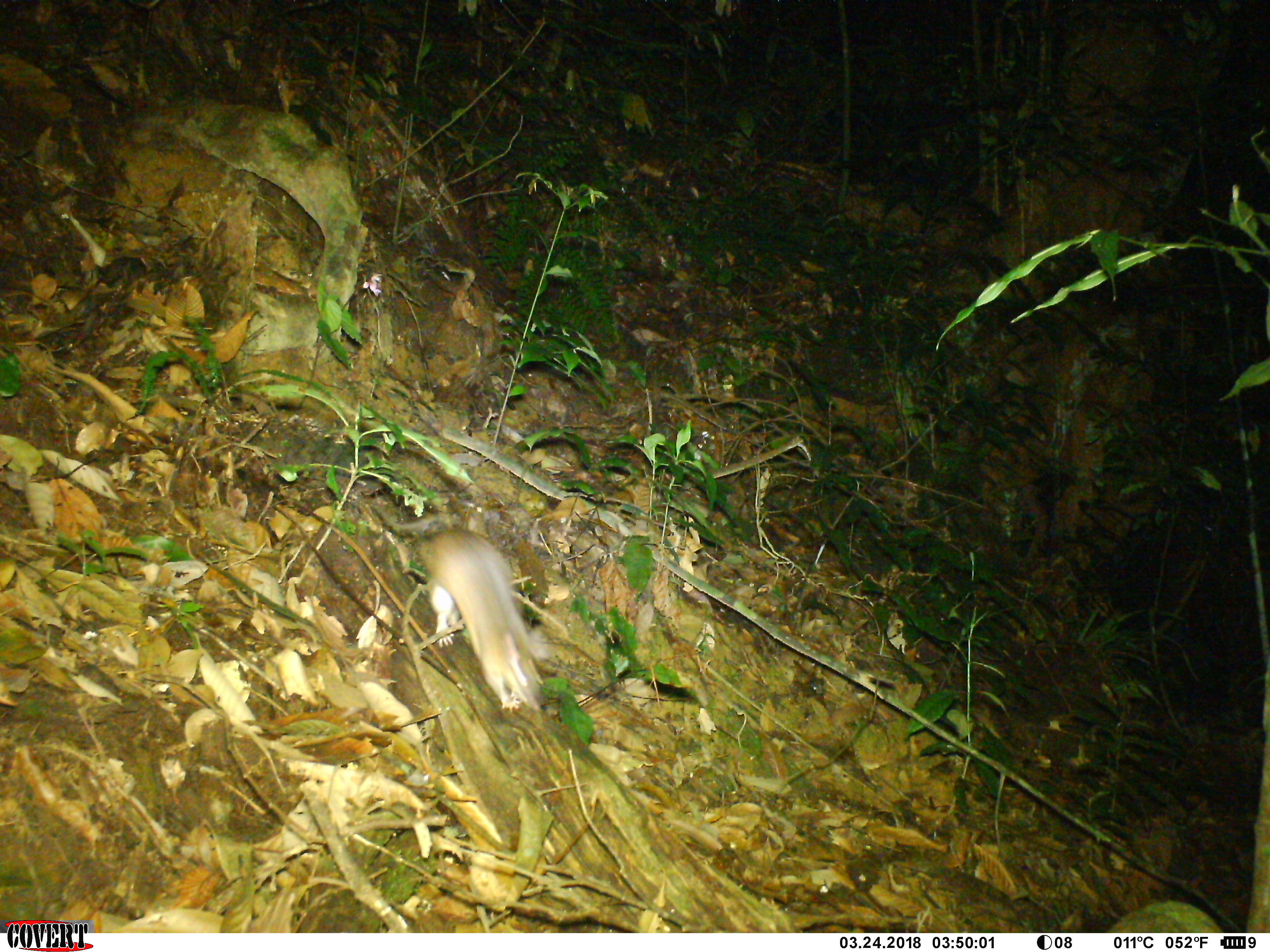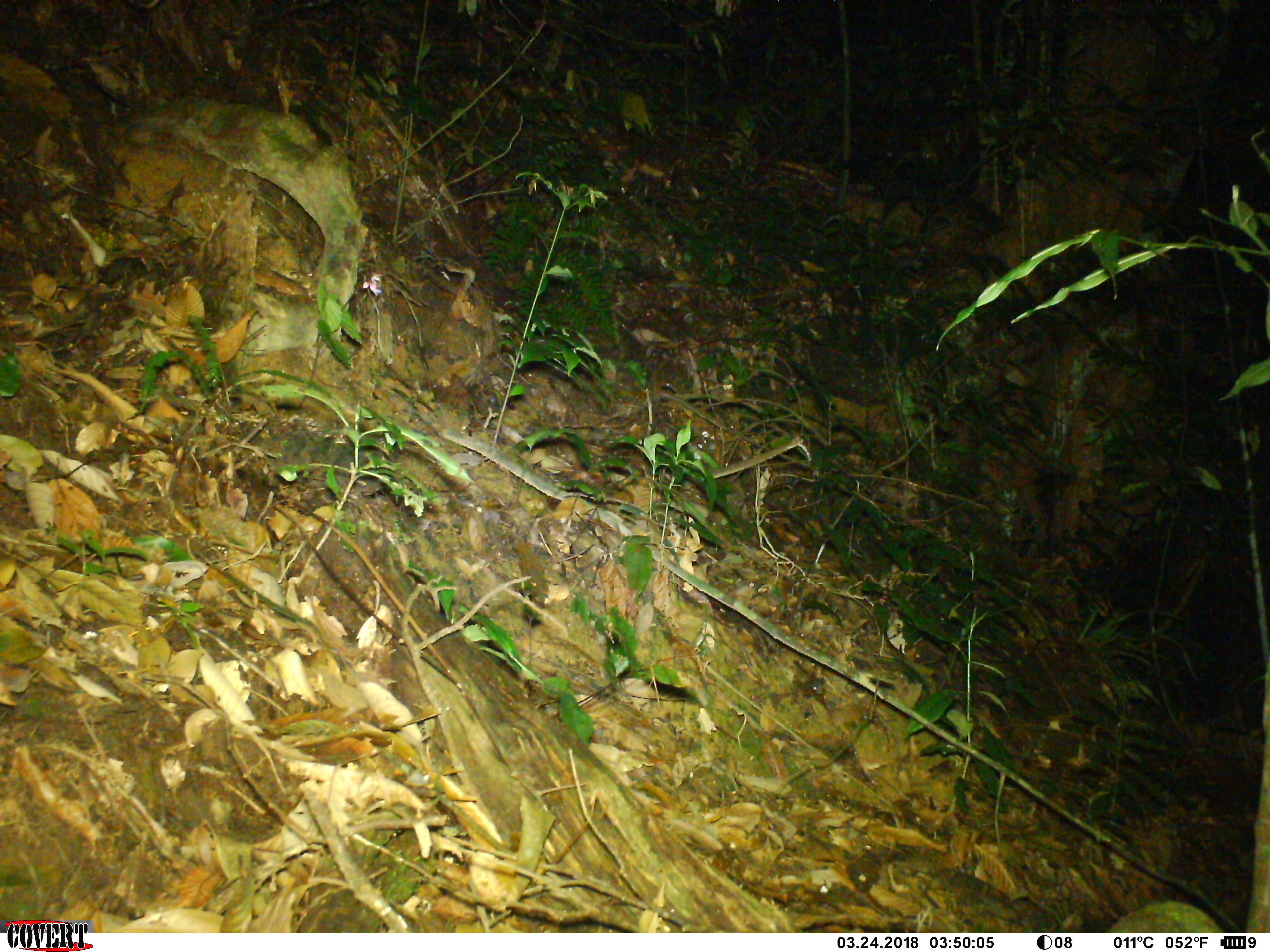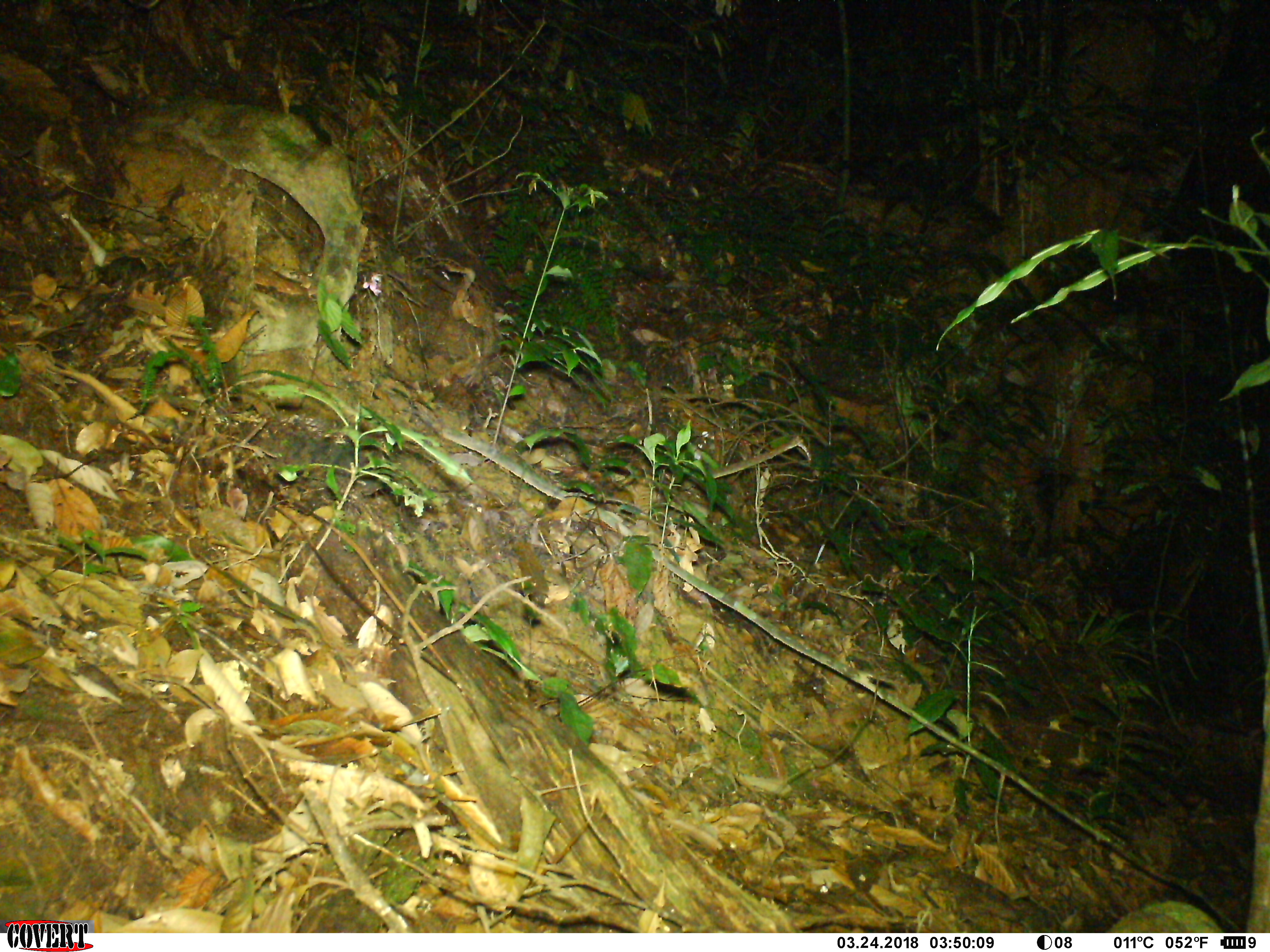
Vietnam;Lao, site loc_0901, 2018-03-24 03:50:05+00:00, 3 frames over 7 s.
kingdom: Animalia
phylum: Chordata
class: Mammalia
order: Rodentia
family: Muridae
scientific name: Muridae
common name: old-world mice and rats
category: unidentified murid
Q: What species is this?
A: Unidentified murid (old-world mice and rats) (Muridae).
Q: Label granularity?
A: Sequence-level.